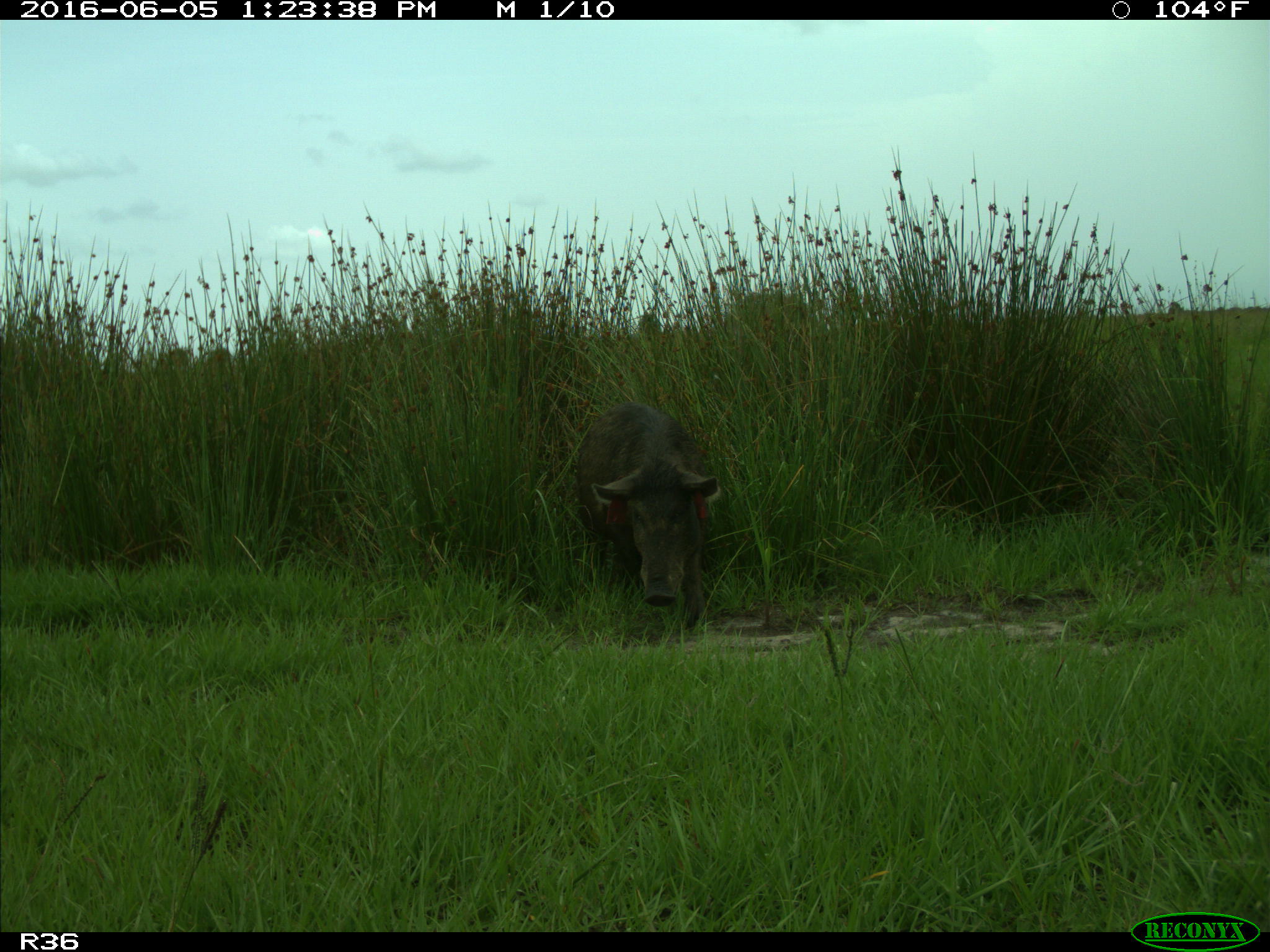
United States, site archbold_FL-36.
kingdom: Animalia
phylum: Chordata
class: Mammalia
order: Artiodactyla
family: Suidae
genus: Sus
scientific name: Sus scrofa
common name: wild boar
Sus scrofa (wild boar).